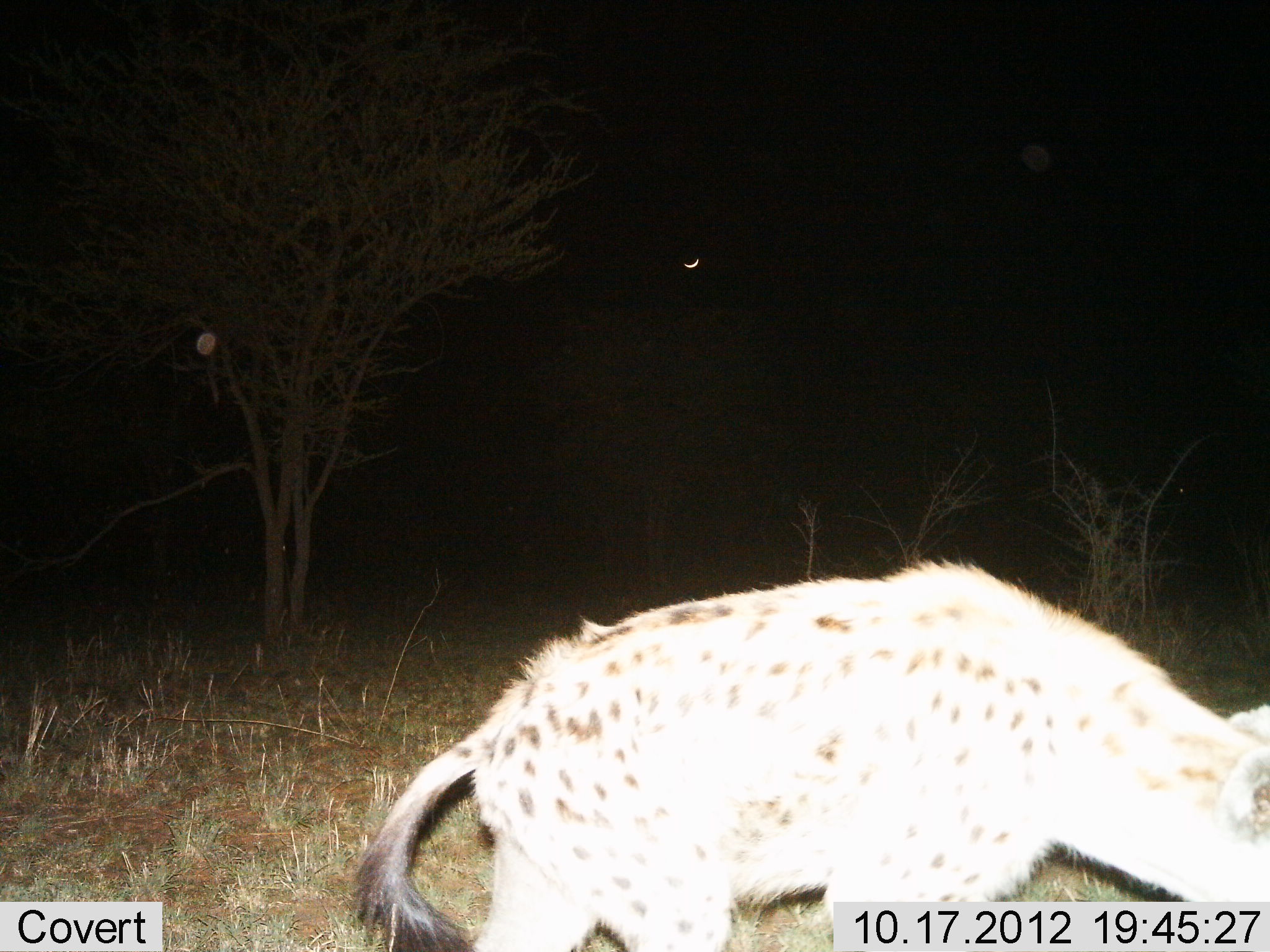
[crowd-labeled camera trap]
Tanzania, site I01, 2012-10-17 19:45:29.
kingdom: Animalia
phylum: Chordata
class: Mammalia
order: Carnivora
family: Hyaenidae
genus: Crocuta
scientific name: Crocuta crocuta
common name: spotted hyena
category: hyenaspotted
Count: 1.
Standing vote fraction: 40%.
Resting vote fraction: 0%.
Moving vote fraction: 60%.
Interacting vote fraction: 0%.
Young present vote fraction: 0%.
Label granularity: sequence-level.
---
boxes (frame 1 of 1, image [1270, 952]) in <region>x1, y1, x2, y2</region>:
animal: <region>350, 555, 1270, 952</region>